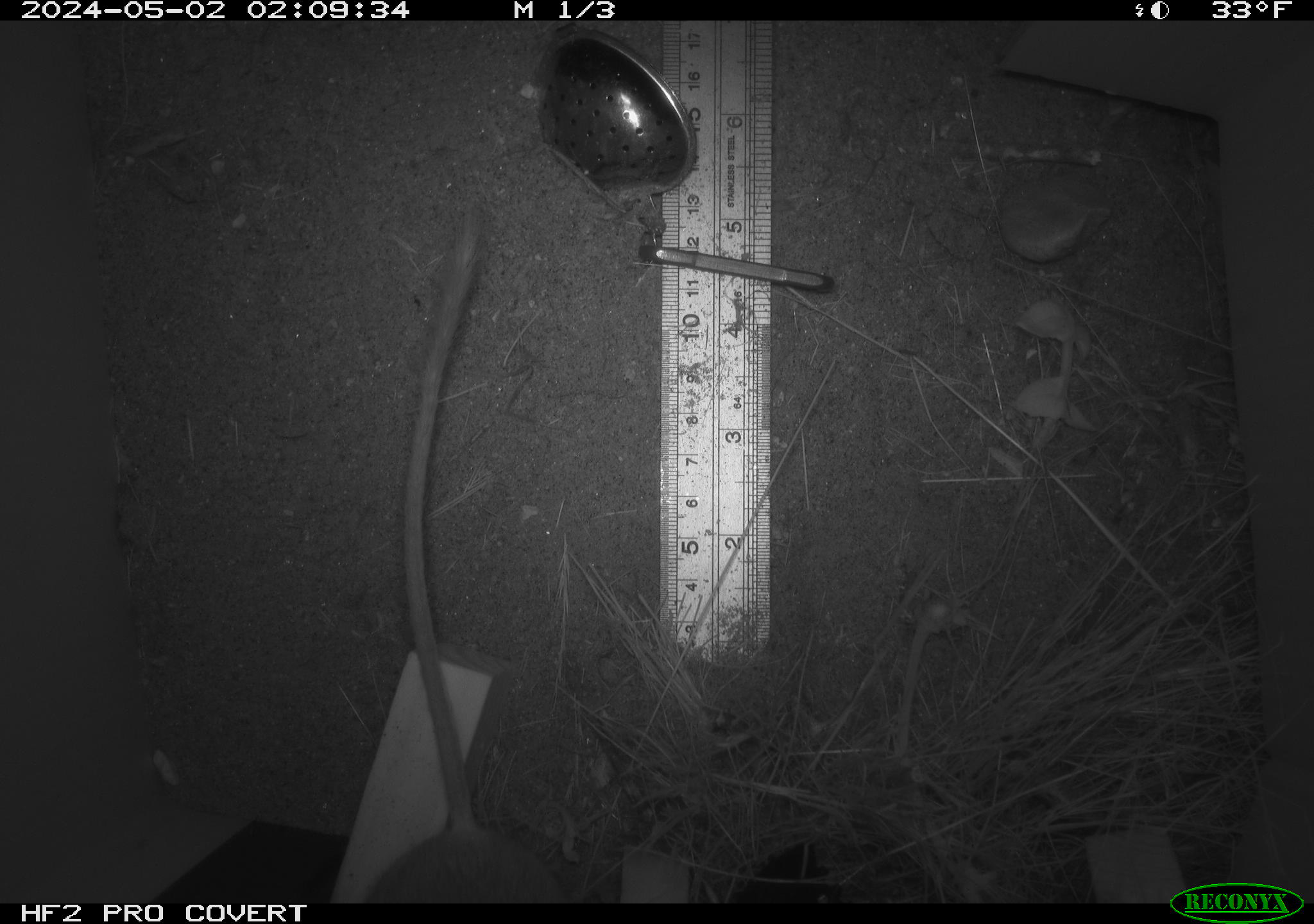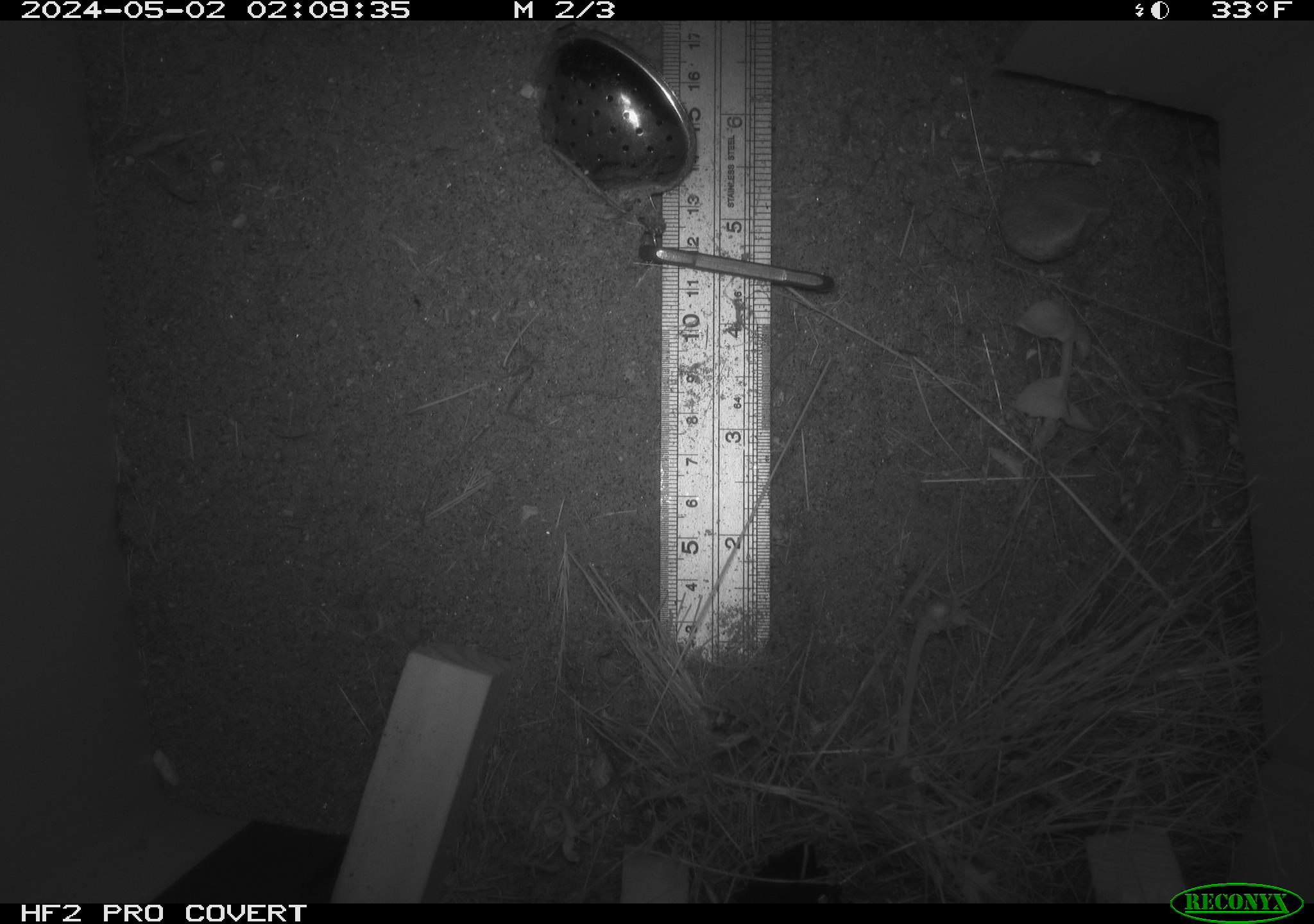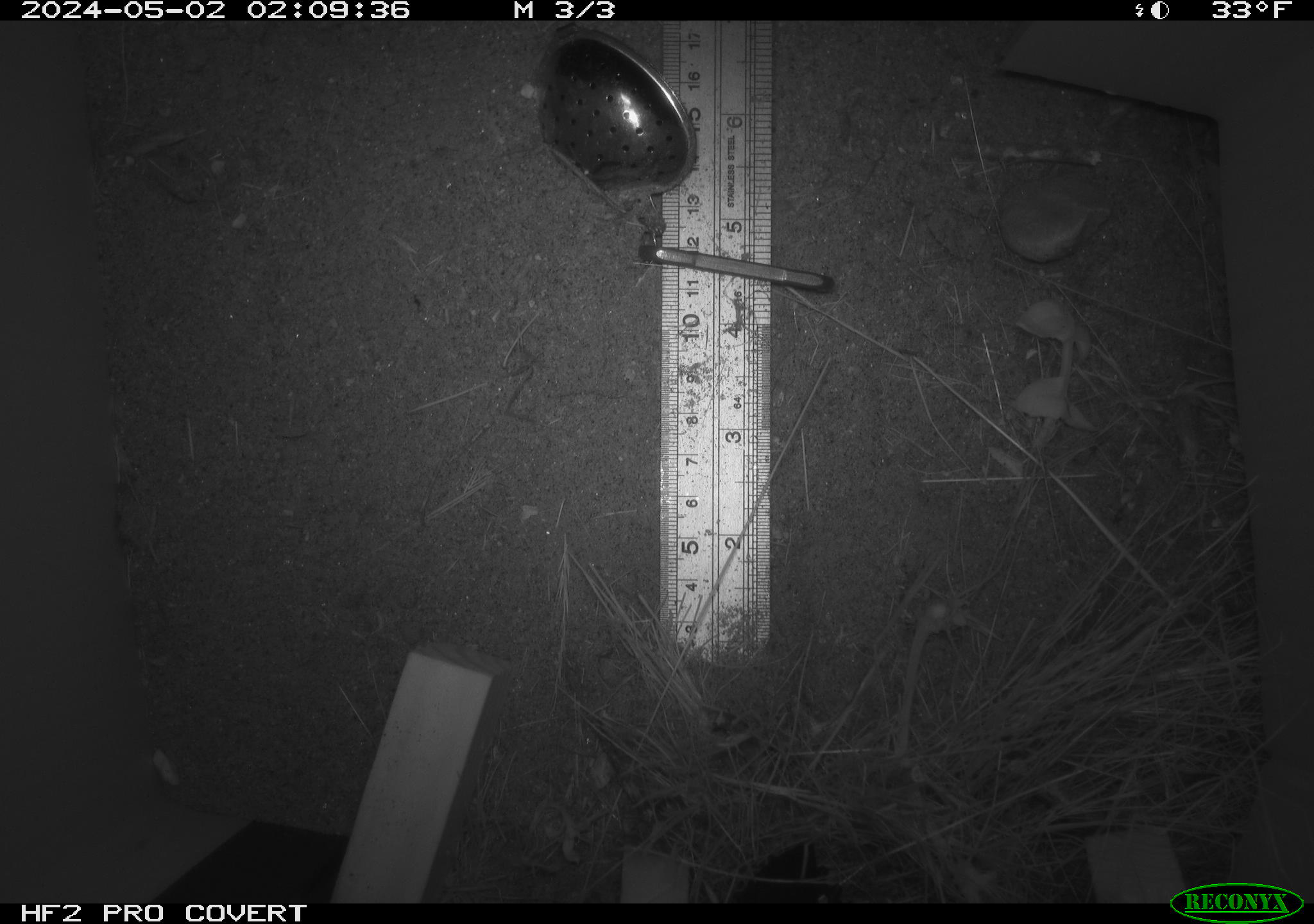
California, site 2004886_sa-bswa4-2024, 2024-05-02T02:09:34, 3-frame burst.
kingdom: Animalia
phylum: Chordata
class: Mammalia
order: Rodentia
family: Heteromyidae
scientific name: Heteromyidae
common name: kangaroo rats and pocket mice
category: heteromyidae family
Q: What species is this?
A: Heteromyidae family (kangaroo rats and pocket mice) (Heteromyidae).